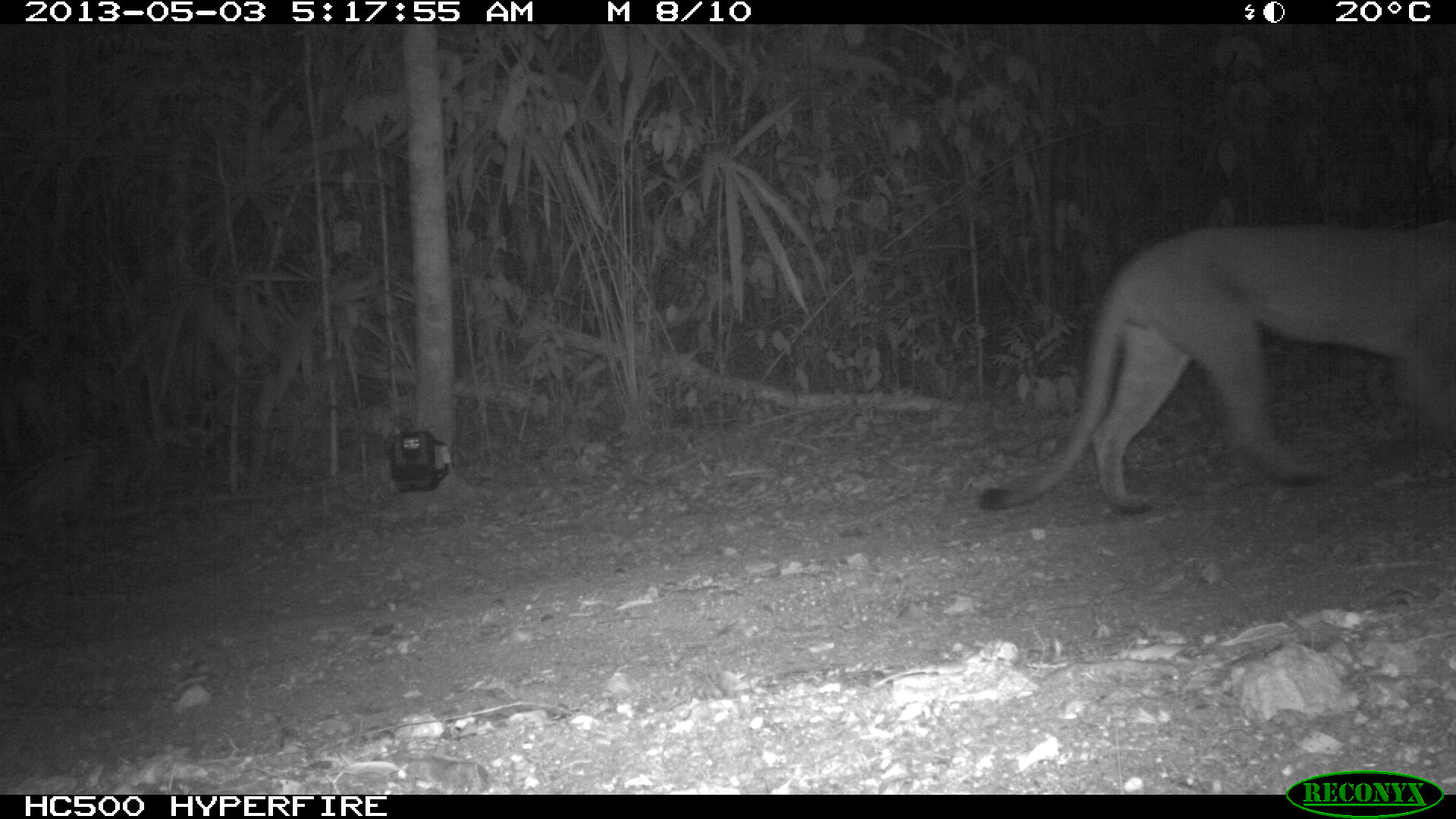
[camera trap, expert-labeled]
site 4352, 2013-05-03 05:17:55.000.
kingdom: Animalia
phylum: Chordata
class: Mammalia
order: Carnivora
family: Felidae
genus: Puma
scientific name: Puma concolor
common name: mountain lion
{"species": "Puma concolor (mountain lion)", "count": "1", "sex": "male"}